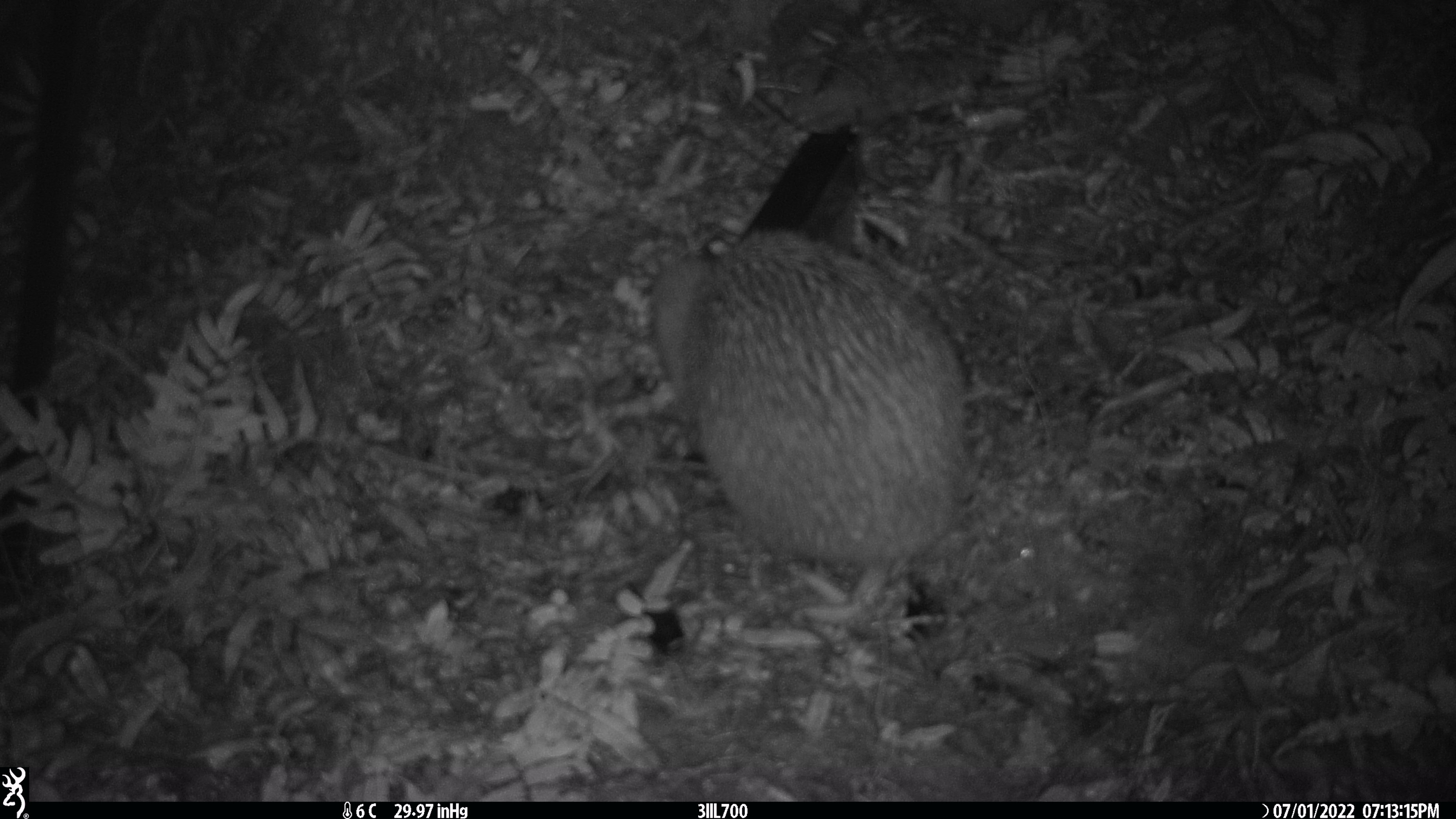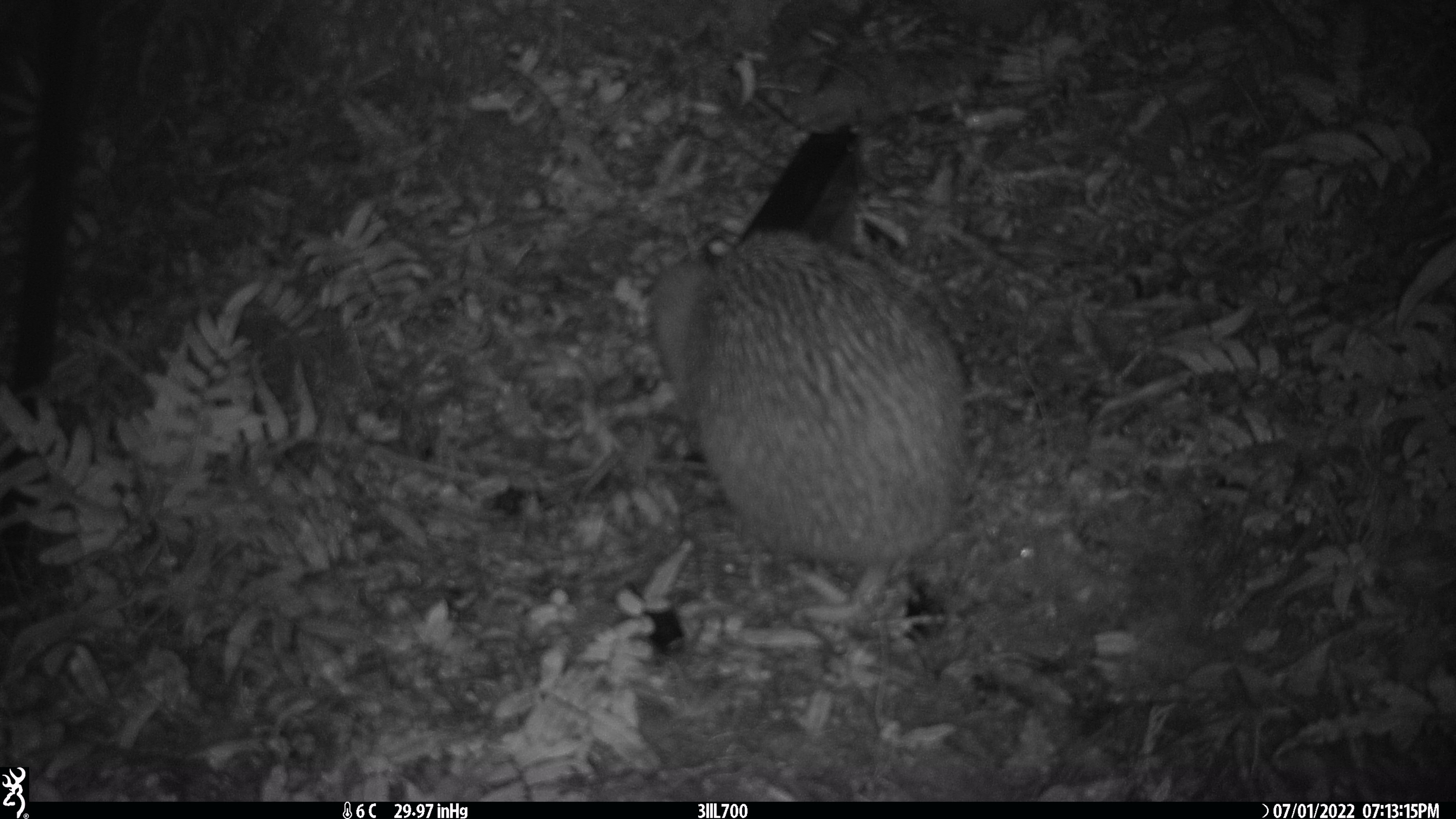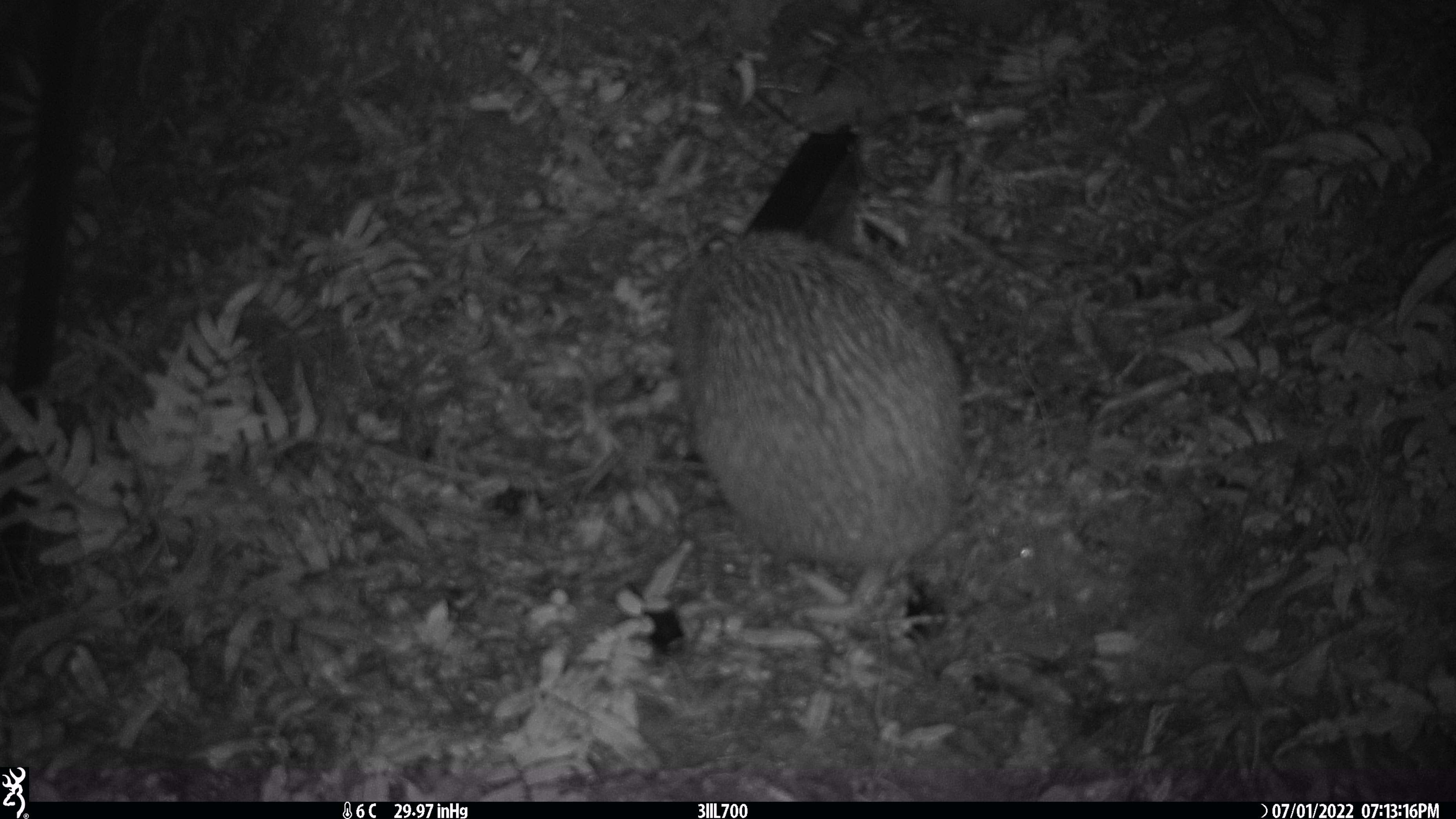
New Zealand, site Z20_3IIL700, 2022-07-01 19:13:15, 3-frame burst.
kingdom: Animalia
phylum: Chordata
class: Aves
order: Apterygiformes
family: Apterygidae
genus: Apteryx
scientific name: Apteryx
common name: kiwi